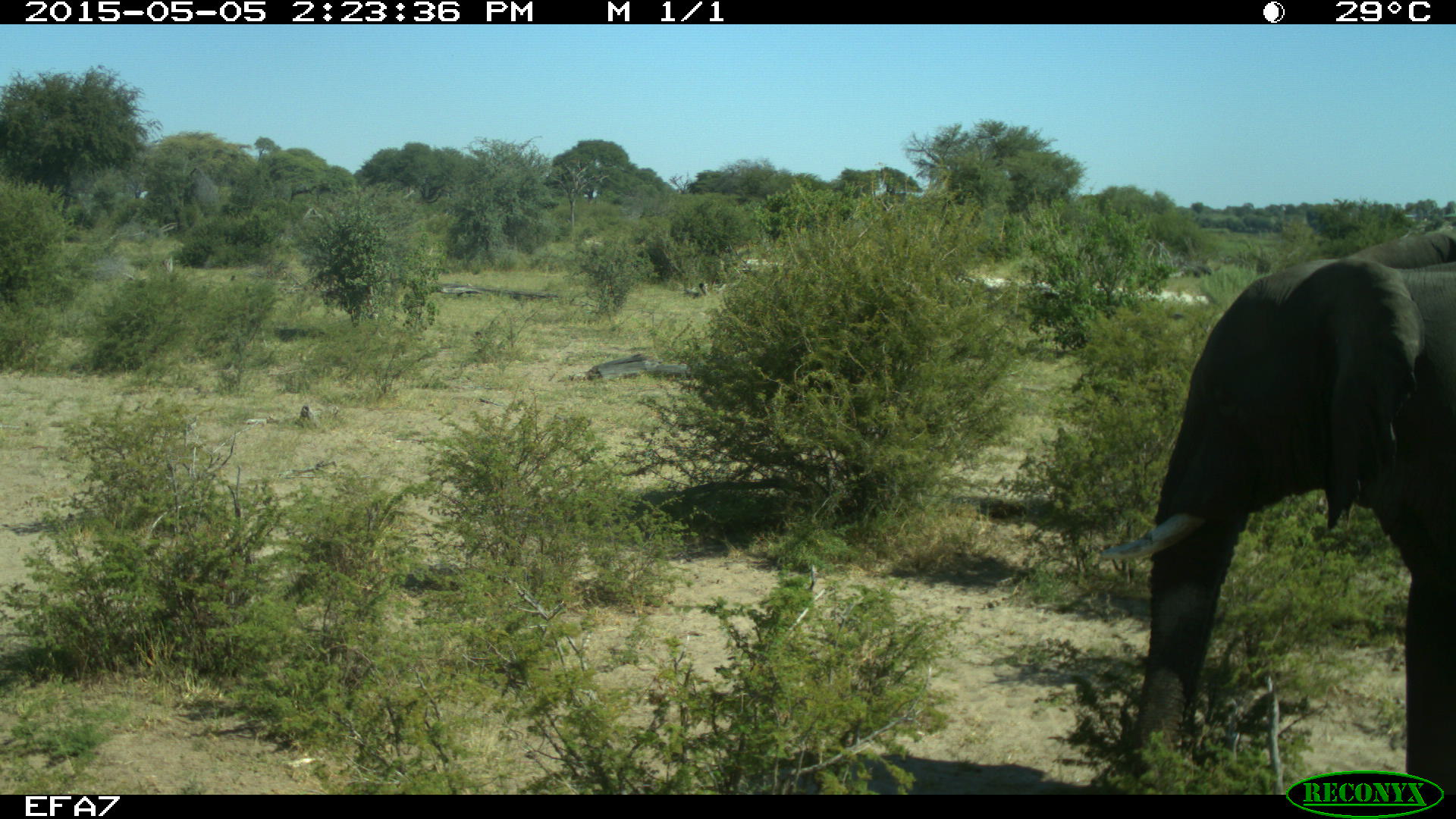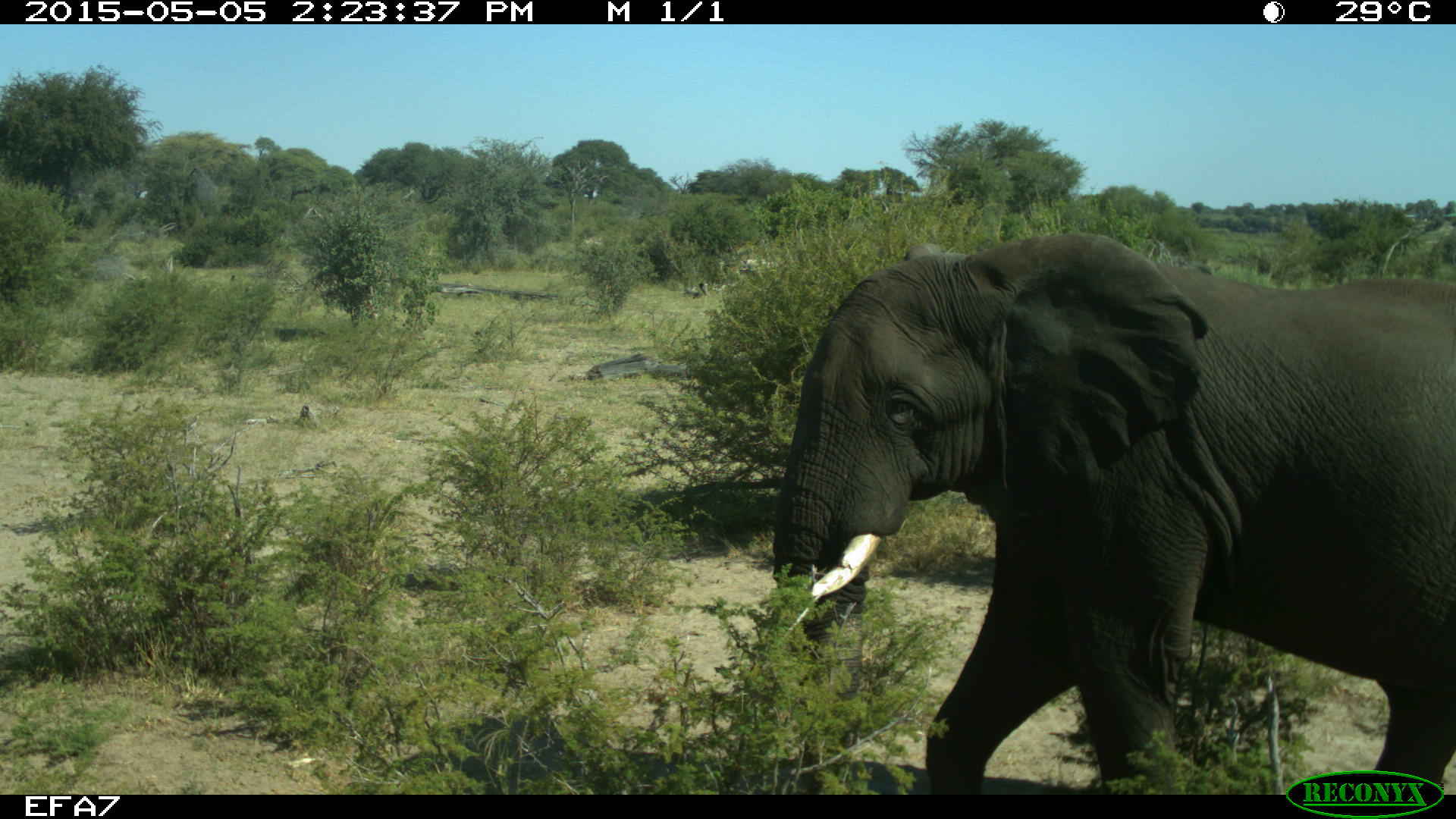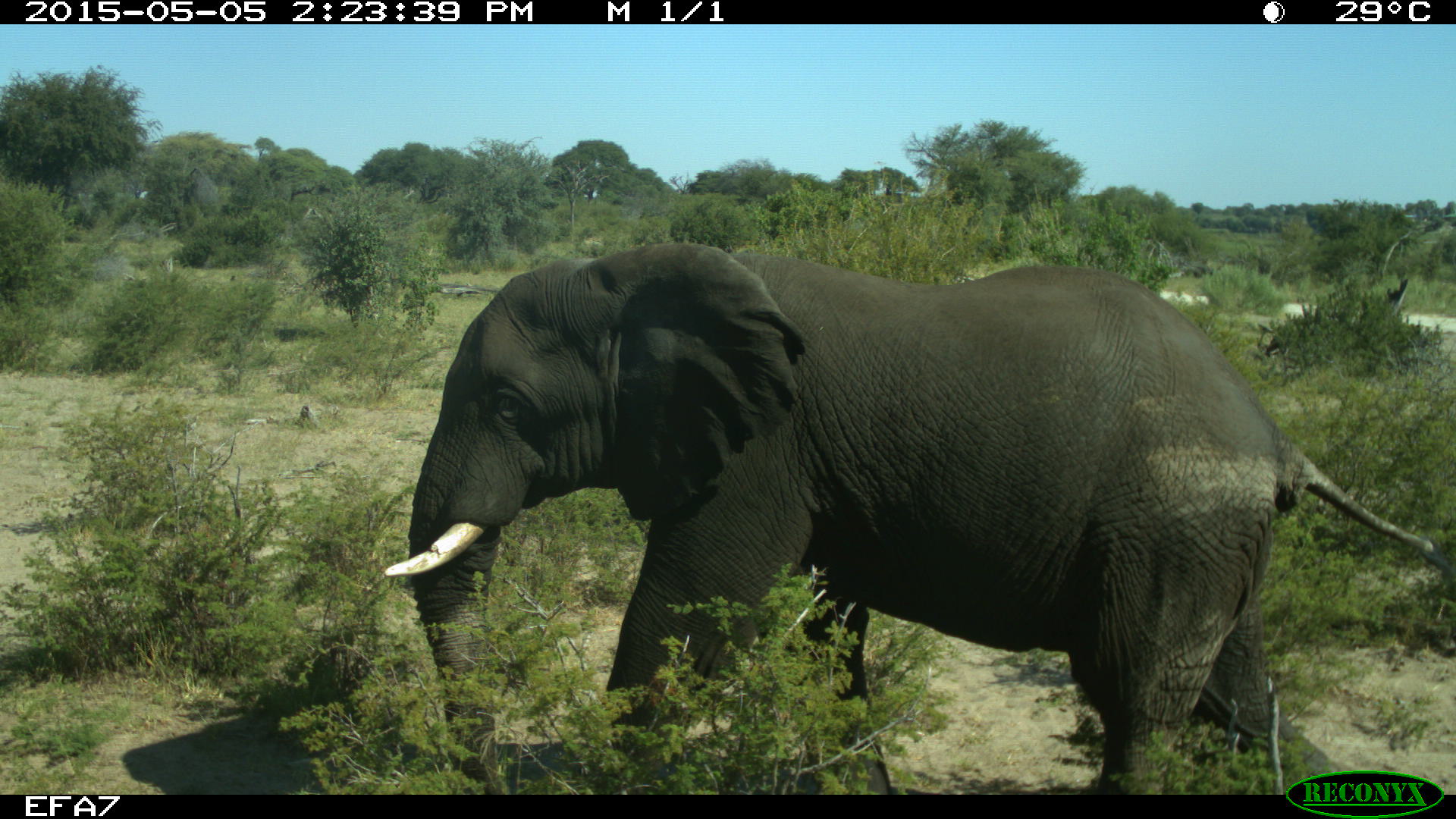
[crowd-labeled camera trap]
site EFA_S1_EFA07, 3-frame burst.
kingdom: Animalia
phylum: Chordata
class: Mammalia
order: Proboscidea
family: Elephantidae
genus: Loxodonta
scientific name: Loxodonta africana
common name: african bush elephant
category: elephant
Elephant (african bush elephant) (Loxodonta africana), count 1. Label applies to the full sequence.